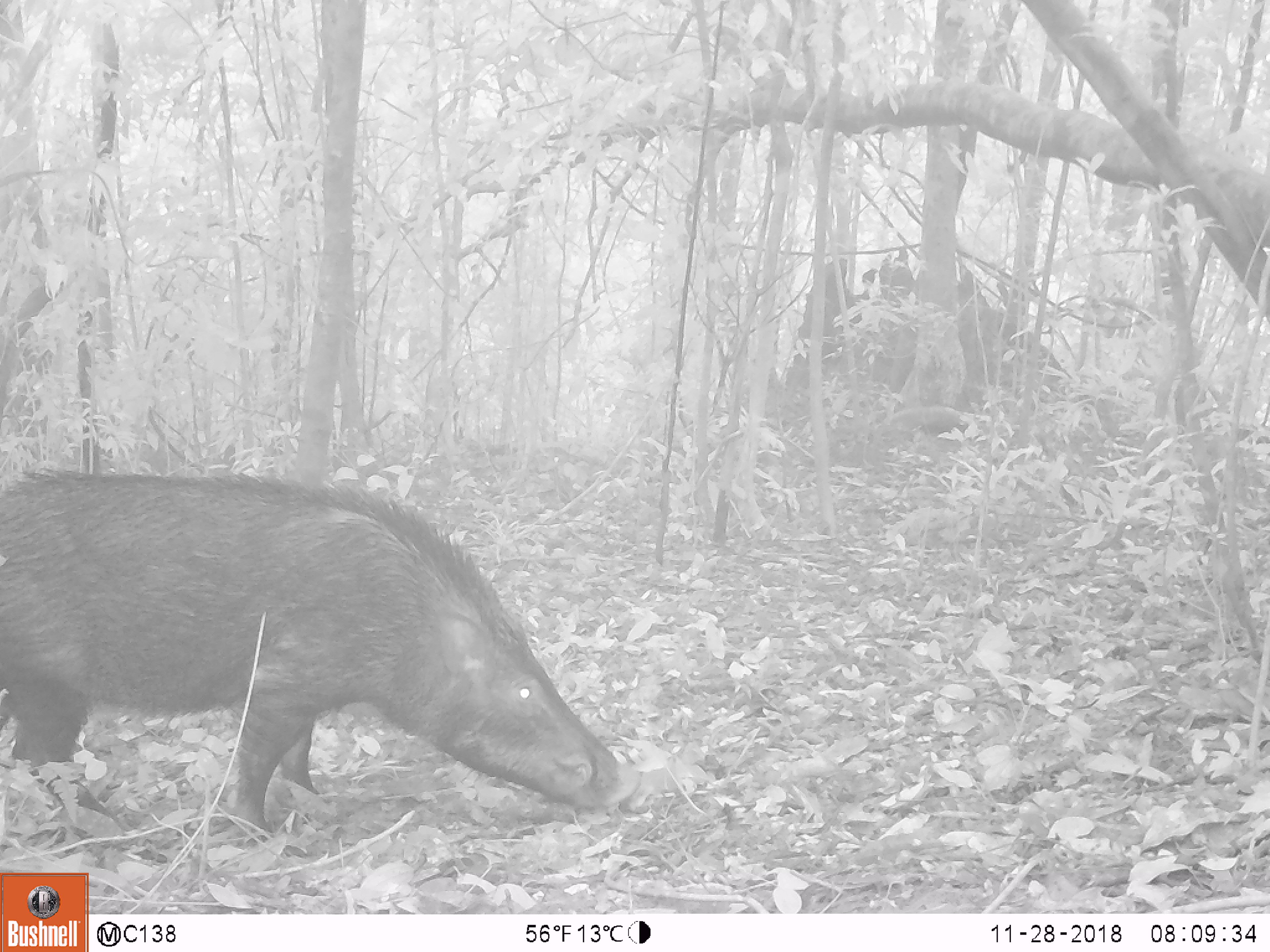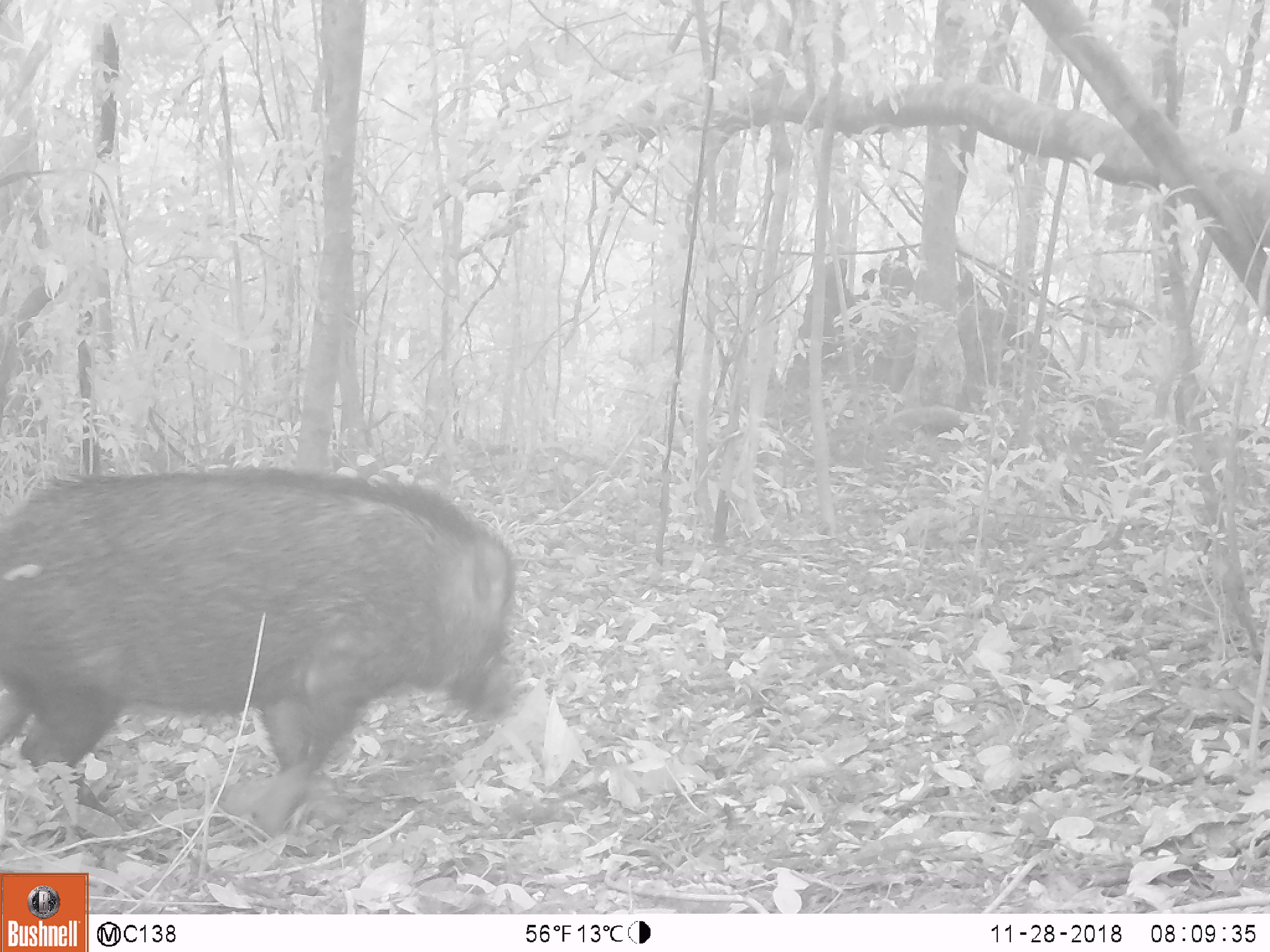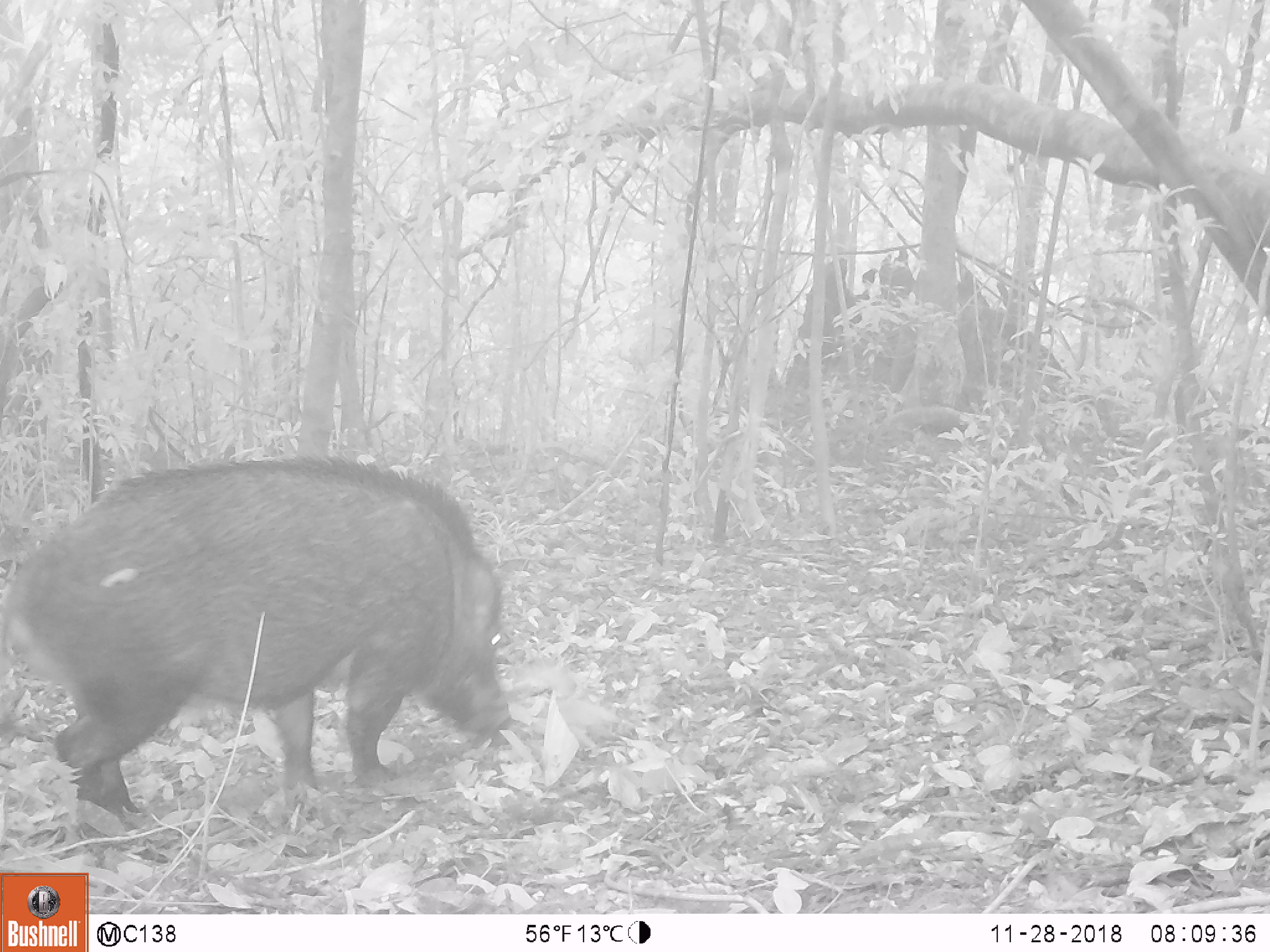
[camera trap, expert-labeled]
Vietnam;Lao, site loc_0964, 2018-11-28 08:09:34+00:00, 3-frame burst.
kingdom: Animalia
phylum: Chordata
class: Mammalia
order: Artiodactyla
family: Suidae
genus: Sus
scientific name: Sus scrofa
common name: eurasian wild pig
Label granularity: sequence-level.